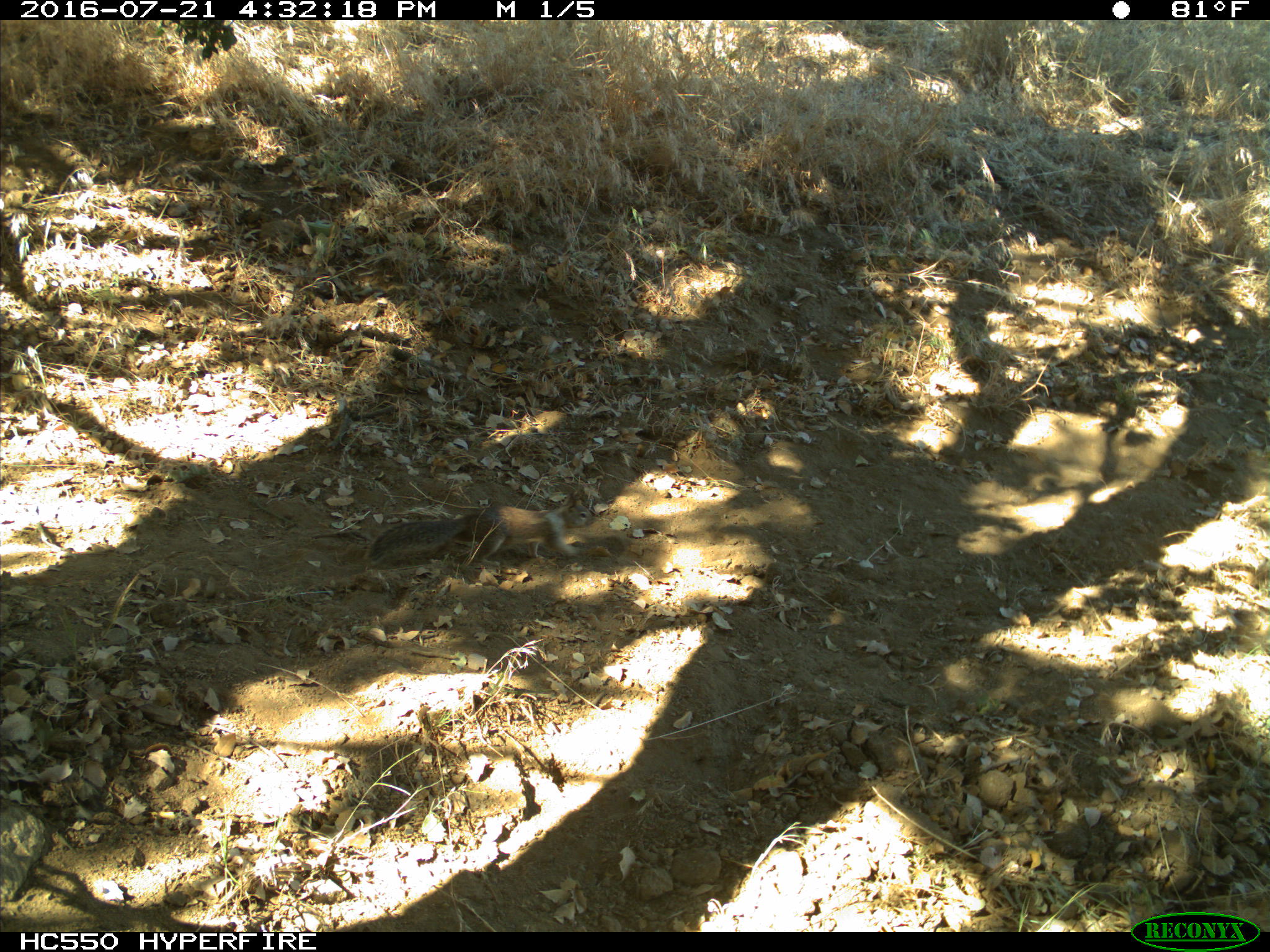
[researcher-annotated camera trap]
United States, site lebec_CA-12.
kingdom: Animalia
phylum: Chordata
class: Mammalia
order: Rodentia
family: Sciuridae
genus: Otospermophilus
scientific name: Otospermophilus beecheyi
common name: california ground squirrel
Otospermophilus beecheyi (california ground squirrel).